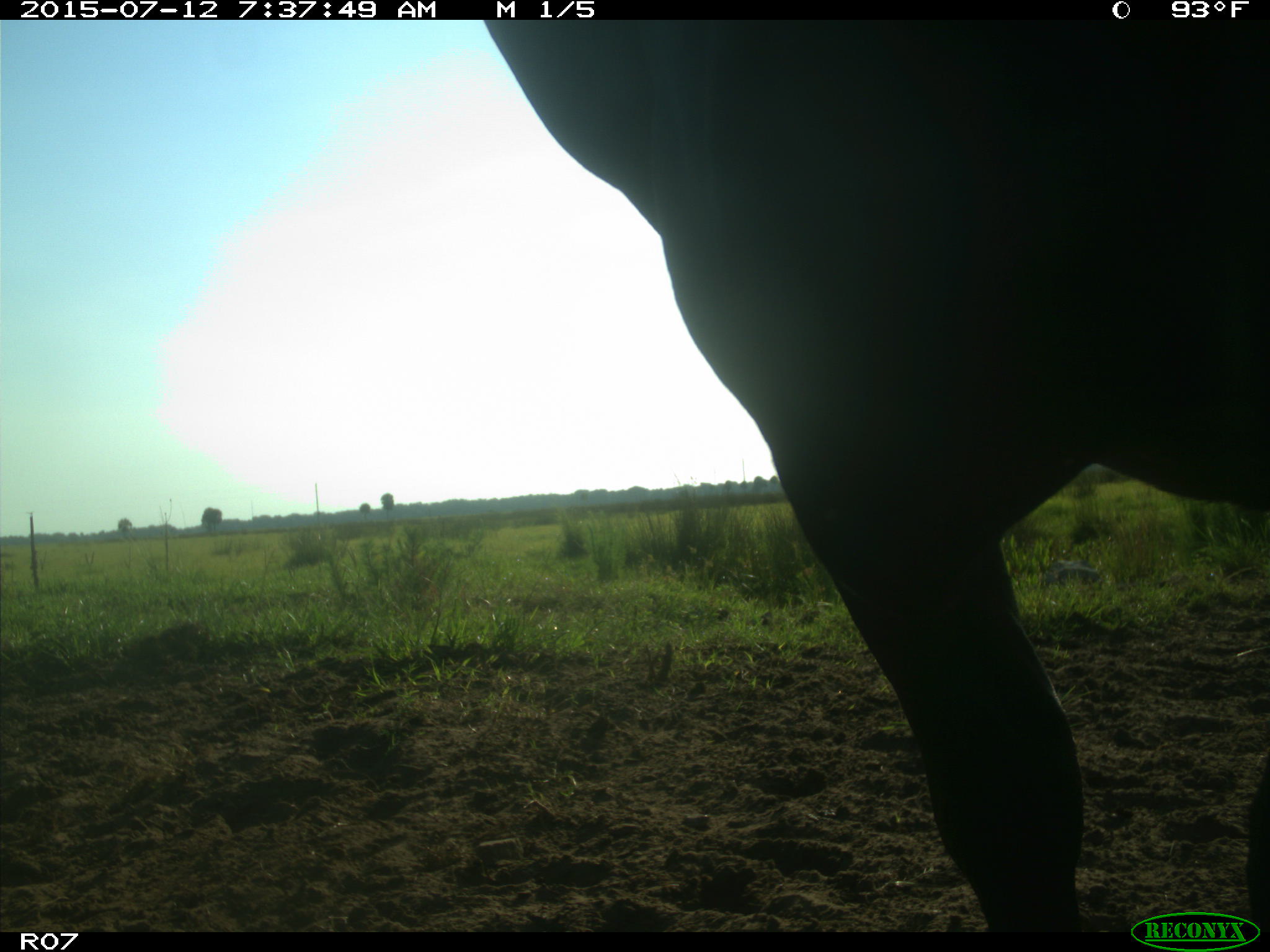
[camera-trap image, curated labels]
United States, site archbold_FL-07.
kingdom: Animalia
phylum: Chordata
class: Mammalia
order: Artiodactyla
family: Bovidae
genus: Bos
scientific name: Bos taurus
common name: domestic cow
Bos taurus (domestic cow).